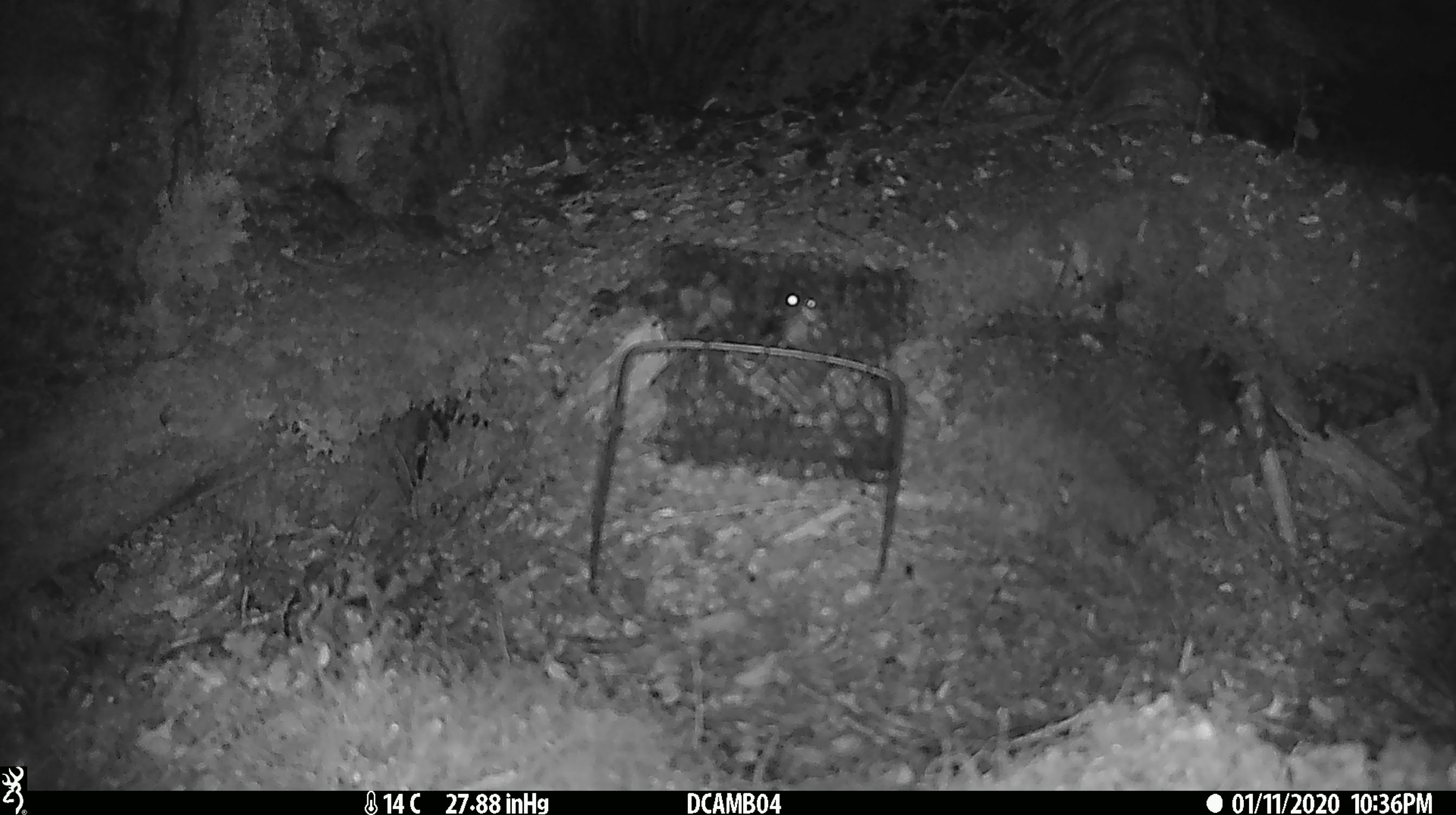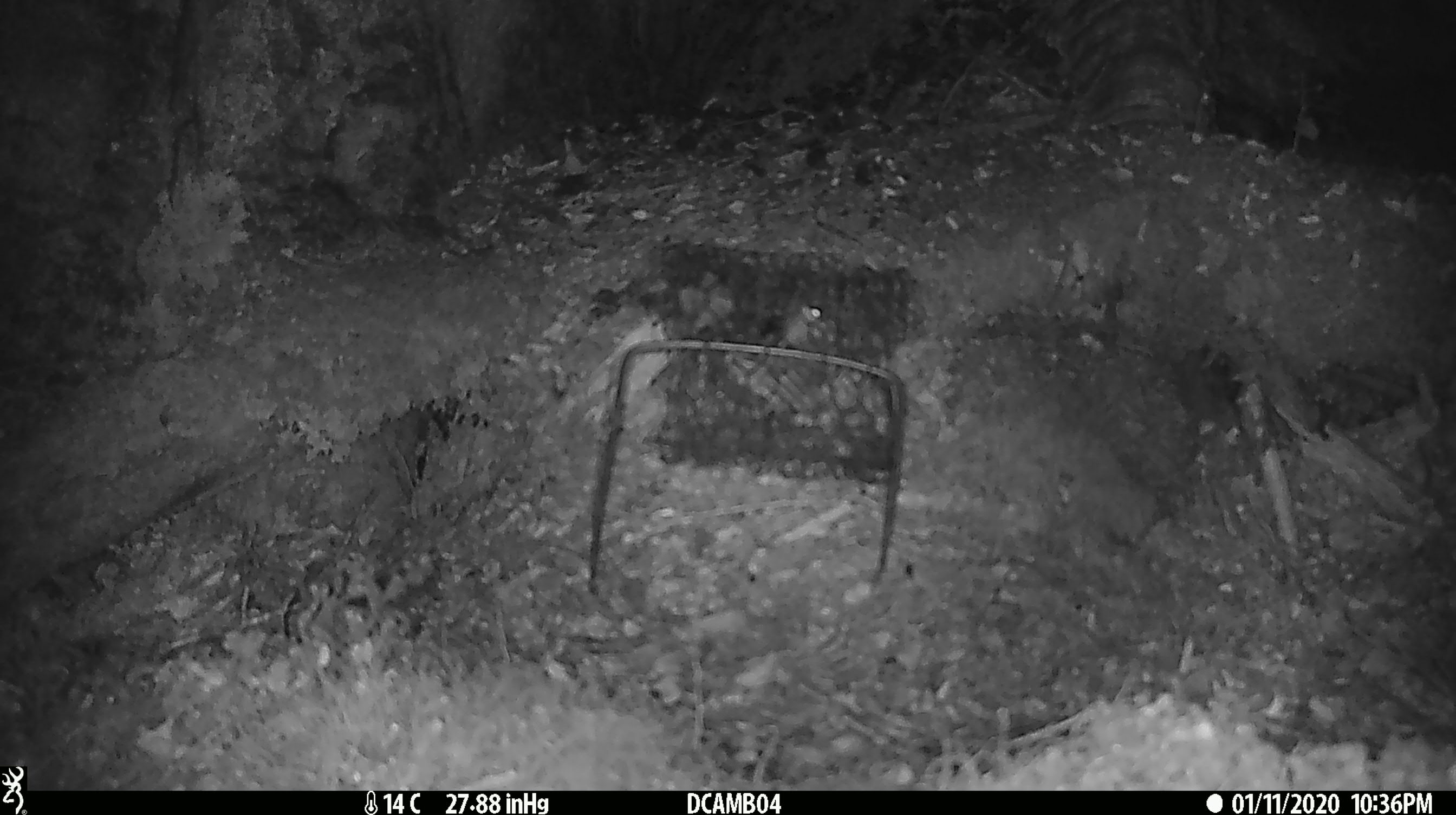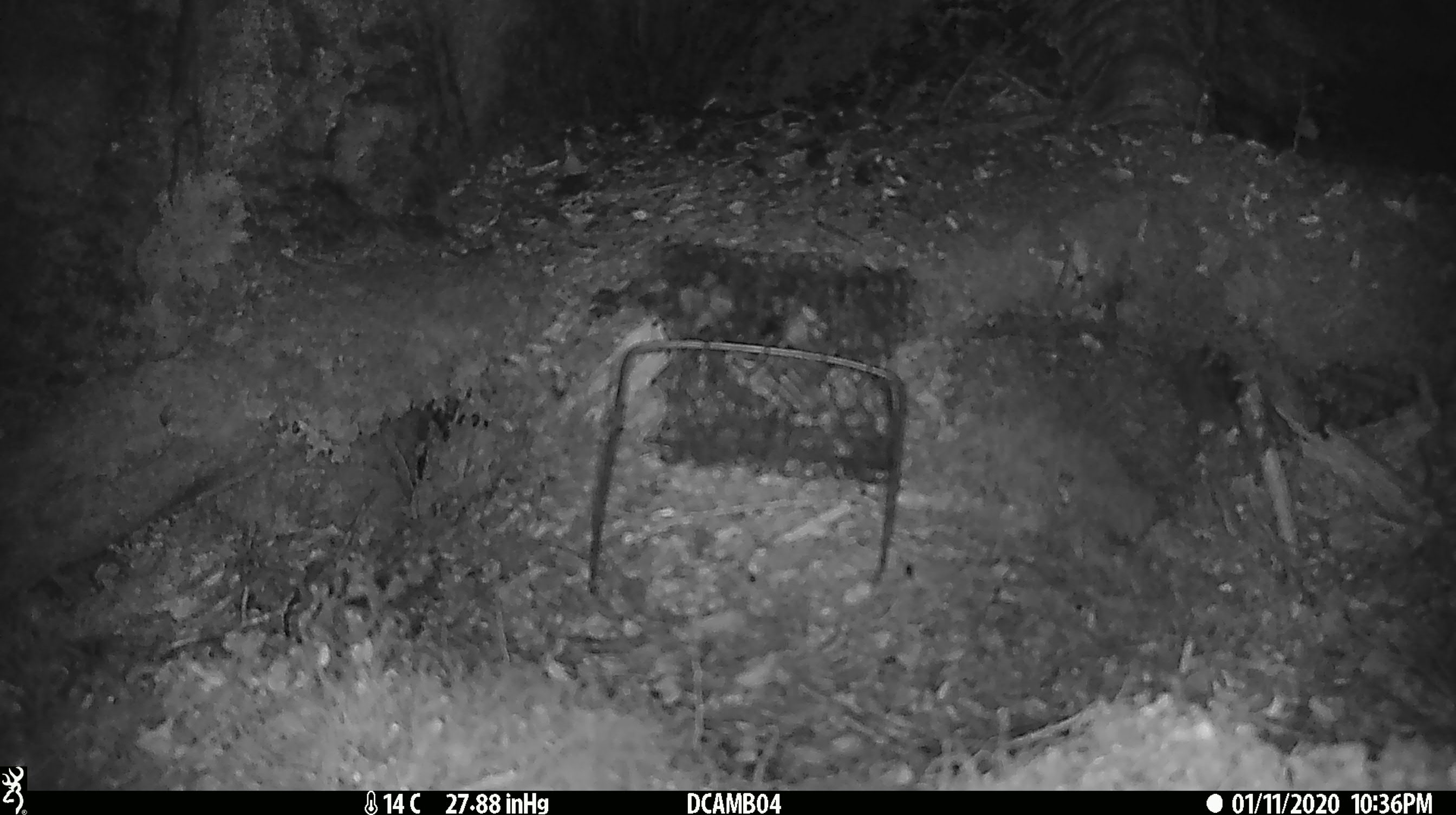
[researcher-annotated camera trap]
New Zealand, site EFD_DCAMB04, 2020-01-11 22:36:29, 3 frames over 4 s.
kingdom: Animalia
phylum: Chordata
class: Mammalia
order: Rodentia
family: Muridae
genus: Mus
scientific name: Mus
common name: mouse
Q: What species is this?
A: Mouse (Mus).